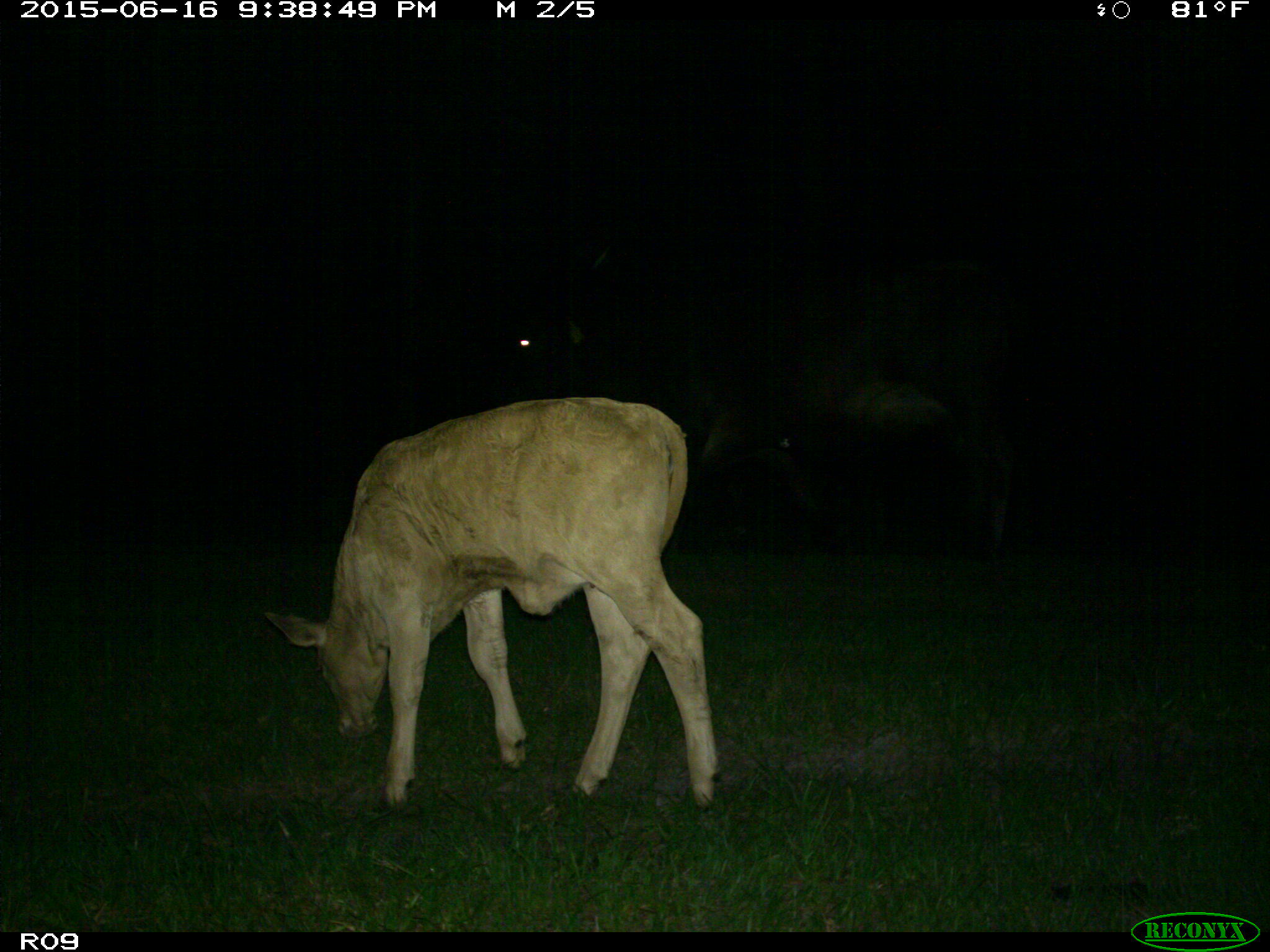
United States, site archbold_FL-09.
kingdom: Animalia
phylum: Chordata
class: Mammalia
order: Artiodactyla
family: Bovidae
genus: Bos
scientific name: Bos taurus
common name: domestic cow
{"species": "Bos taurus (domestic cow)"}